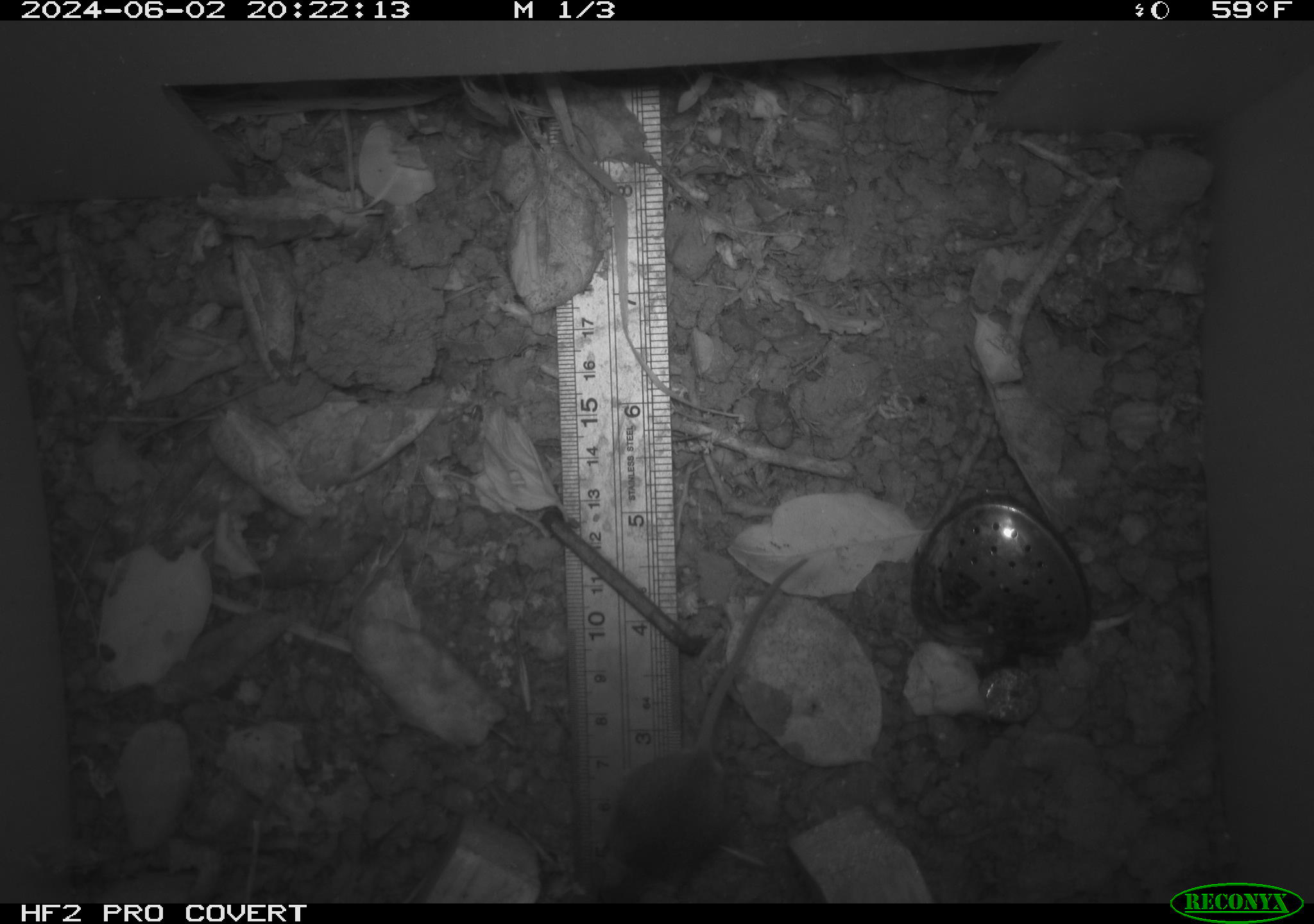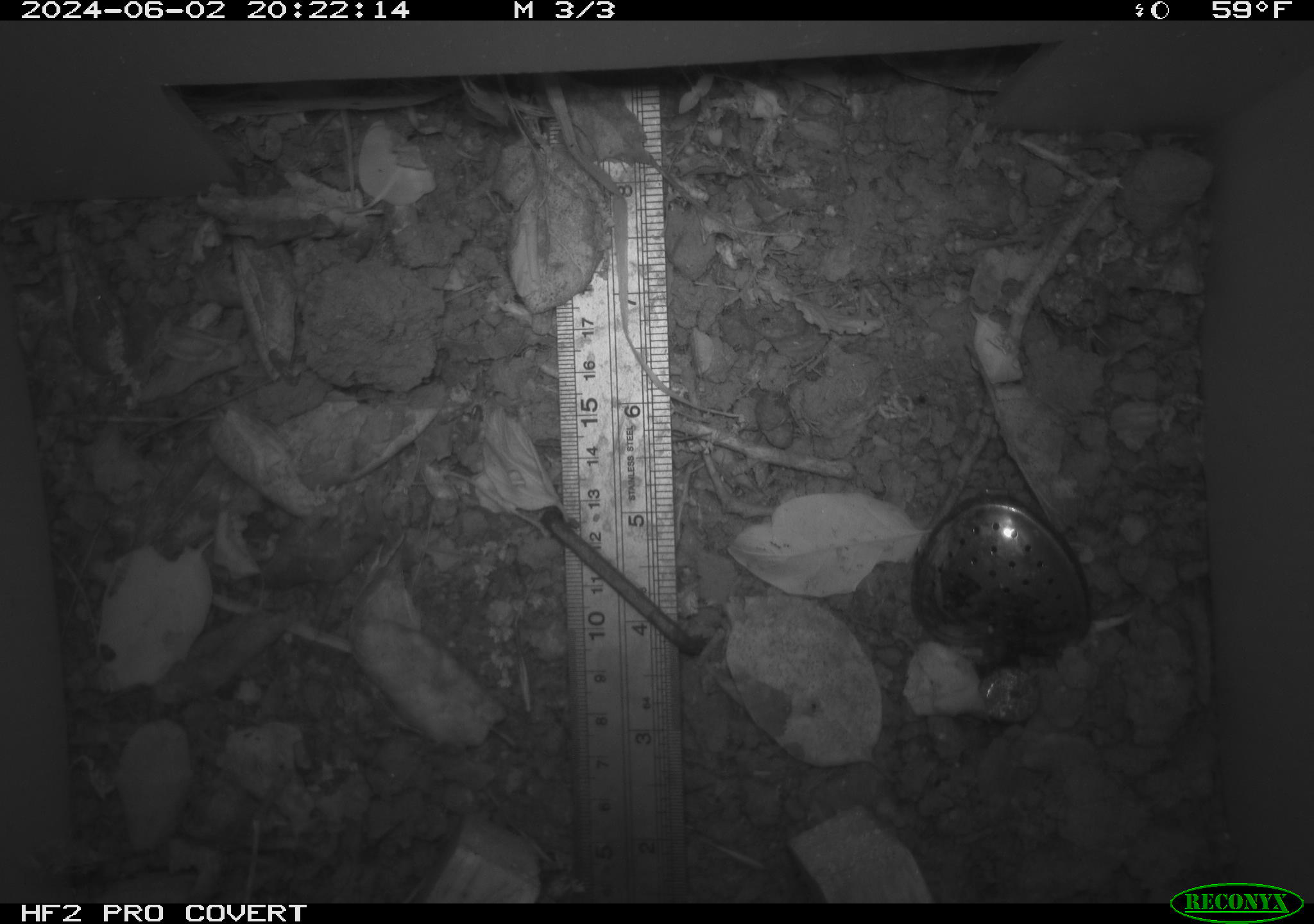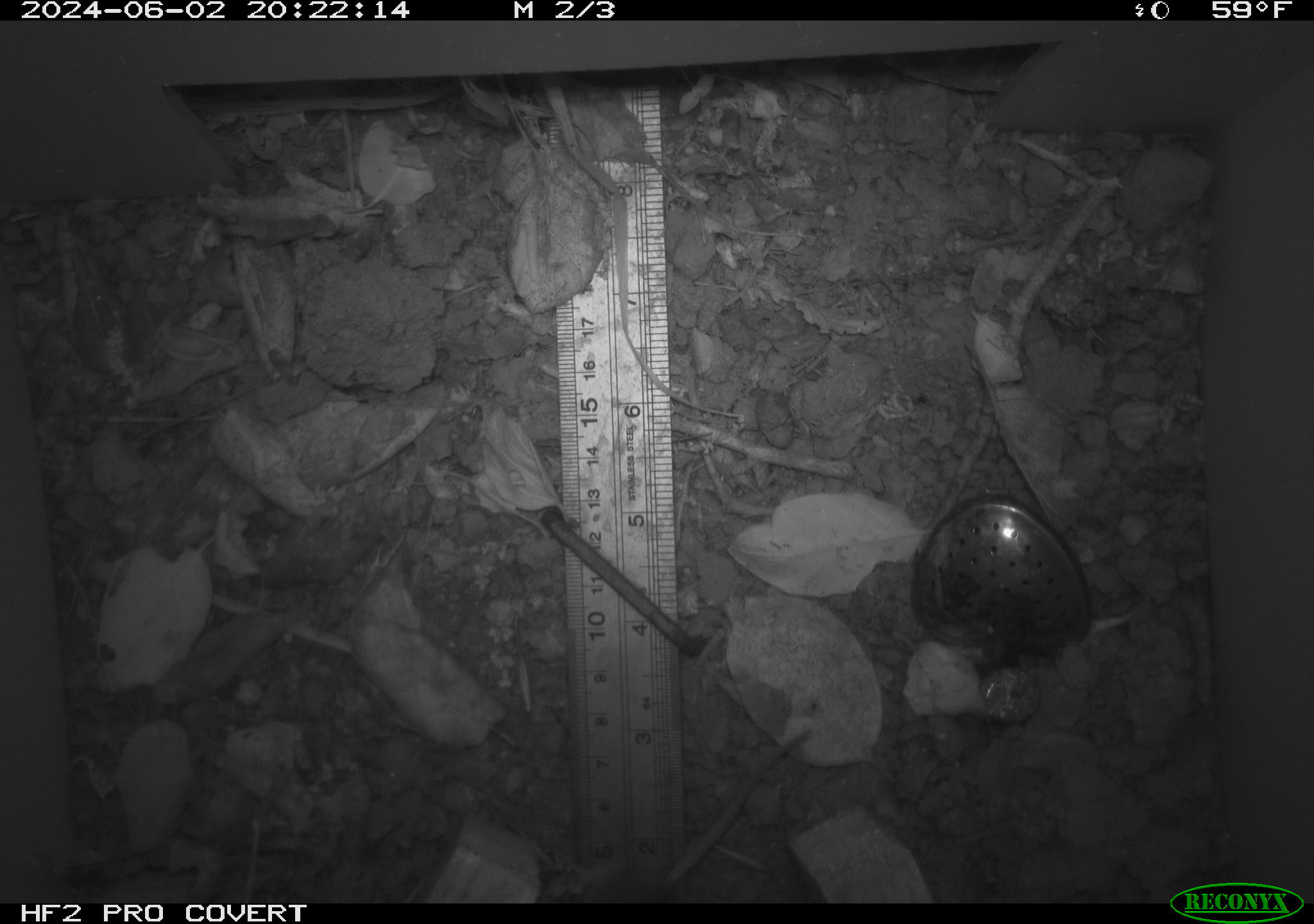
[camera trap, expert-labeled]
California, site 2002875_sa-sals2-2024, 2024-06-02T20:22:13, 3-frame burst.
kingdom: Animalia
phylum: Chordata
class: Mammalia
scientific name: Mammalia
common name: mammal